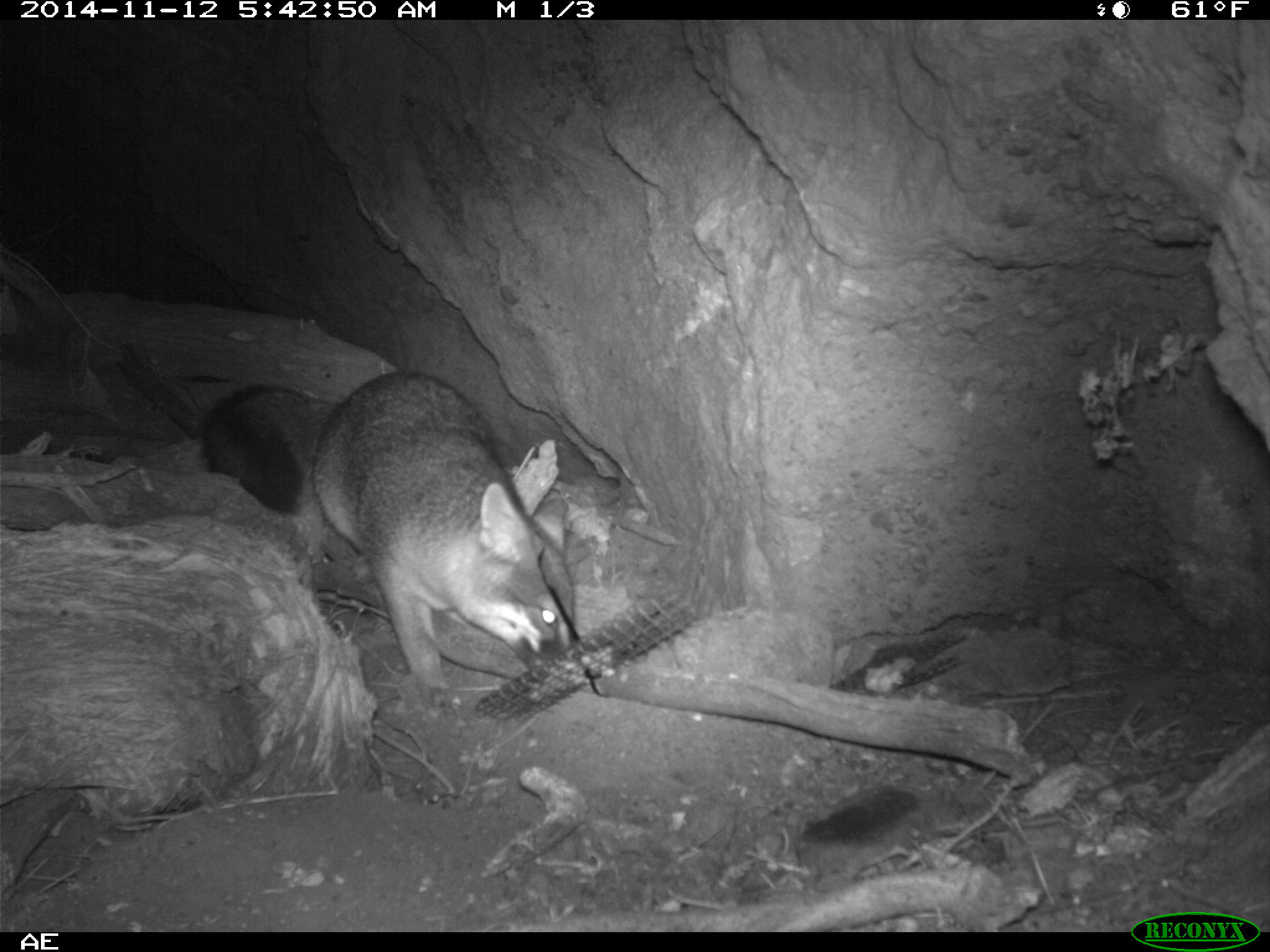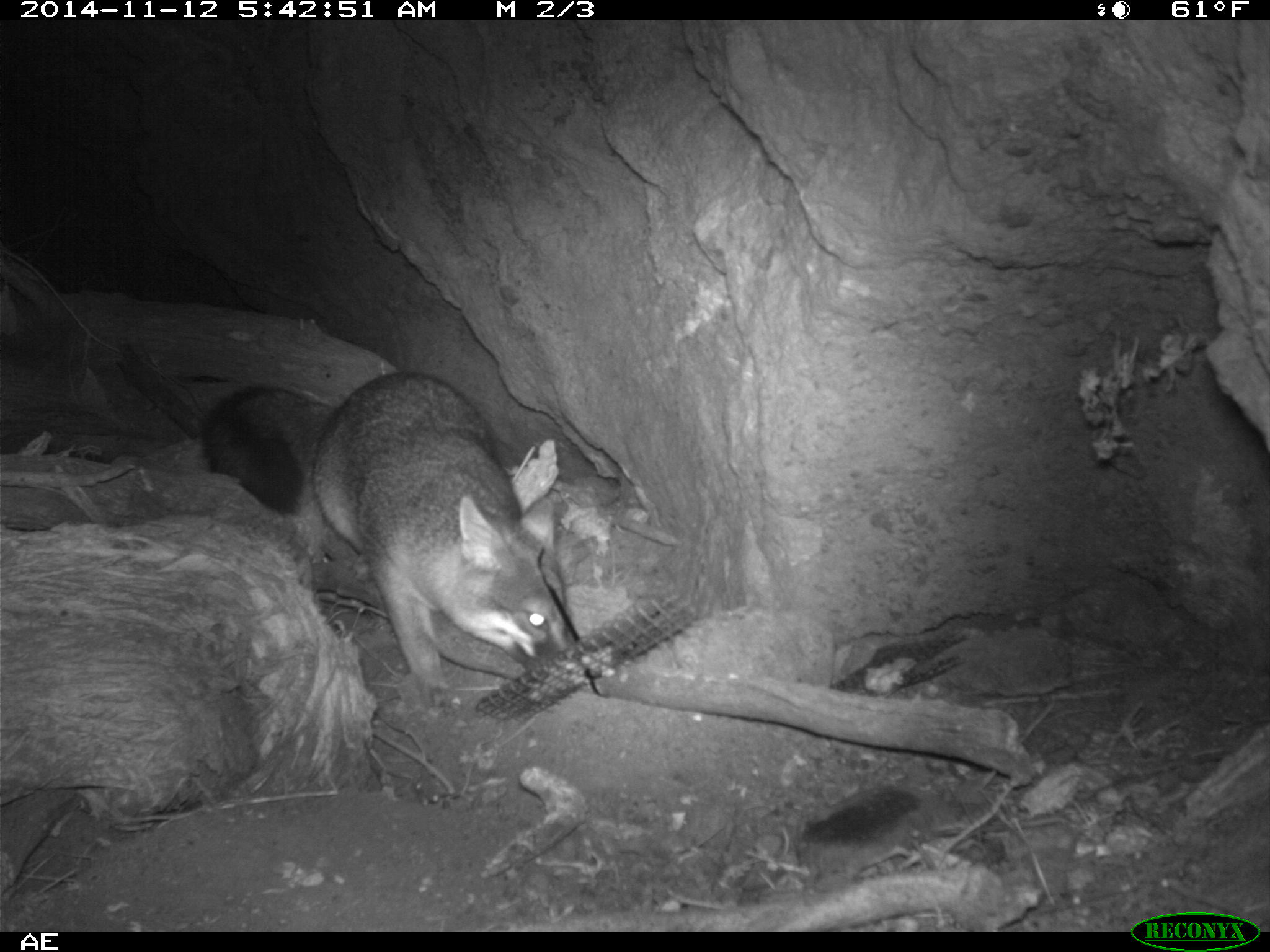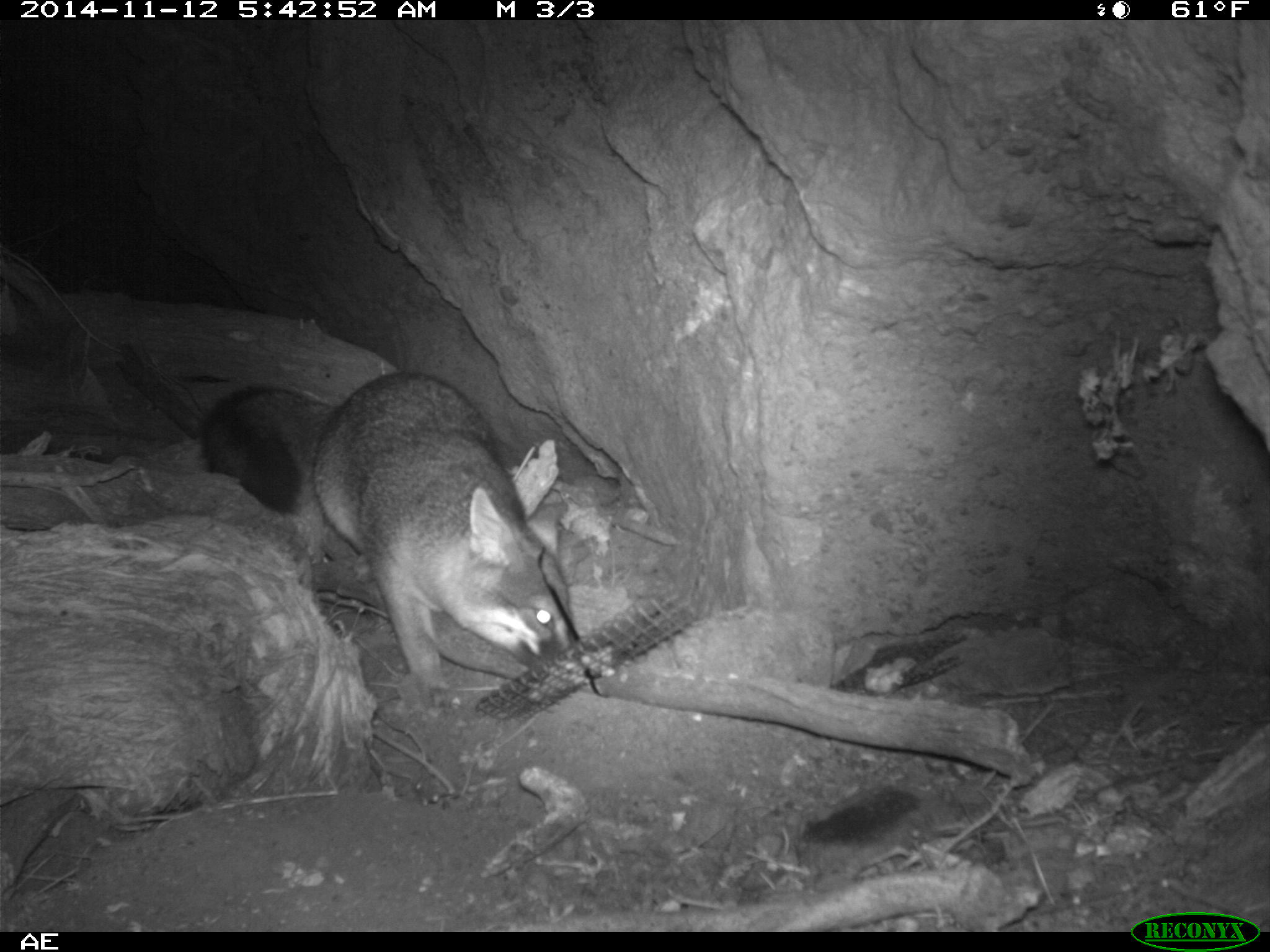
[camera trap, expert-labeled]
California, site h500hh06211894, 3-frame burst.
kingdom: Animalia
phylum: Chordata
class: Mammalia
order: Carnivora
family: Canidae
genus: Urocyon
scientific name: Urocyon littoralis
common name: island fox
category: fox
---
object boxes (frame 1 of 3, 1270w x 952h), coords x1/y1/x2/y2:
fox: 195/369/576/713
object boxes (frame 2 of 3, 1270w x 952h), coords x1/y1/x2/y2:
fox: 199/369/575/709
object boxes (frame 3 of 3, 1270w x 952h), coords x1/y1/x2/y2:
fox: 205/370/577/707